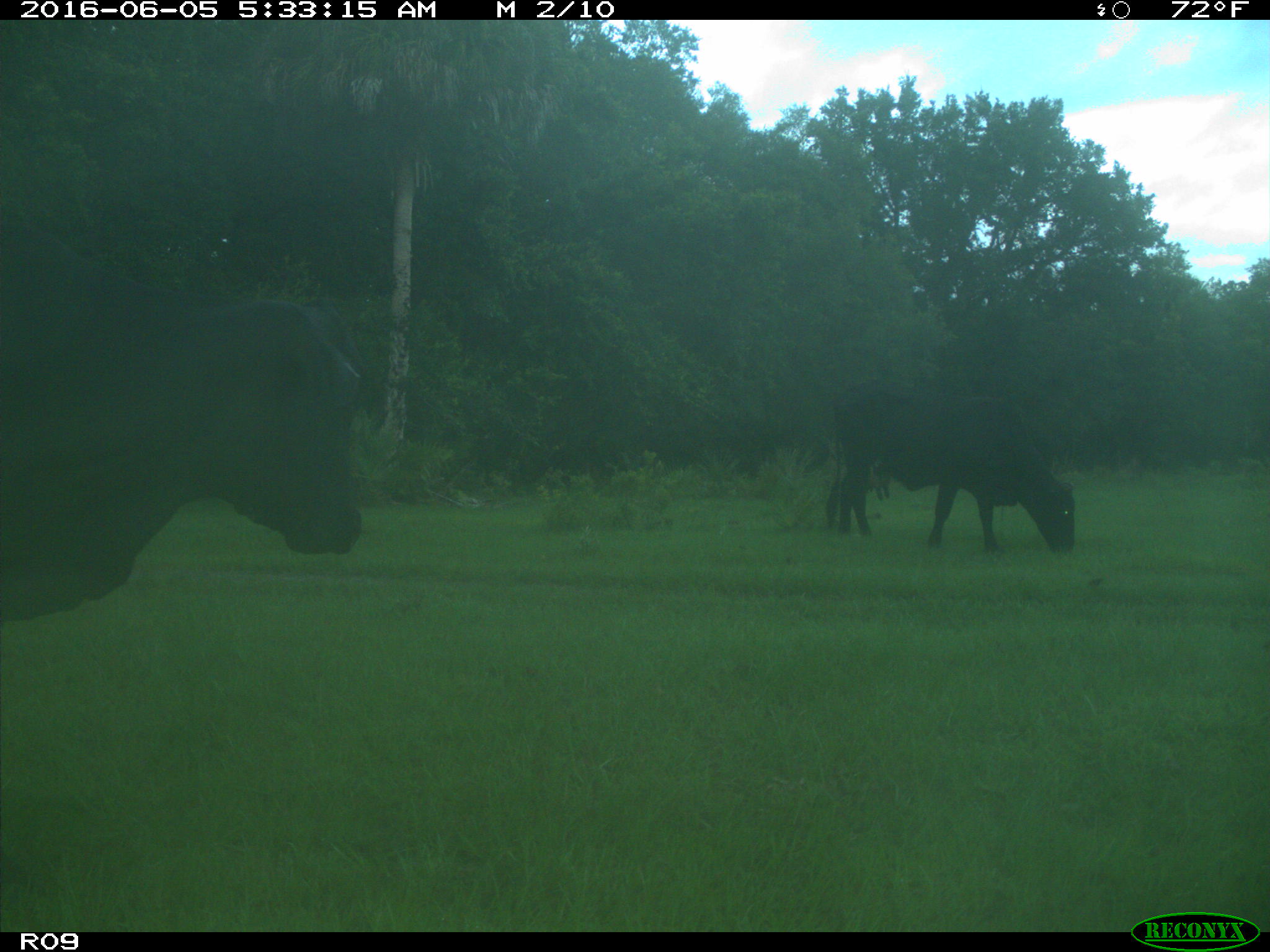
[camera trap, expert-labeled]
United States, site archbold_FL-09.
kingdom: Animalia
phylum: Chordata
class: Mammalia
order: Artiodactyla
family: Bovidae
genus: Bos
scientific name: Bos taurus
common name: domestic cow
Bos taurus (domestic cow).